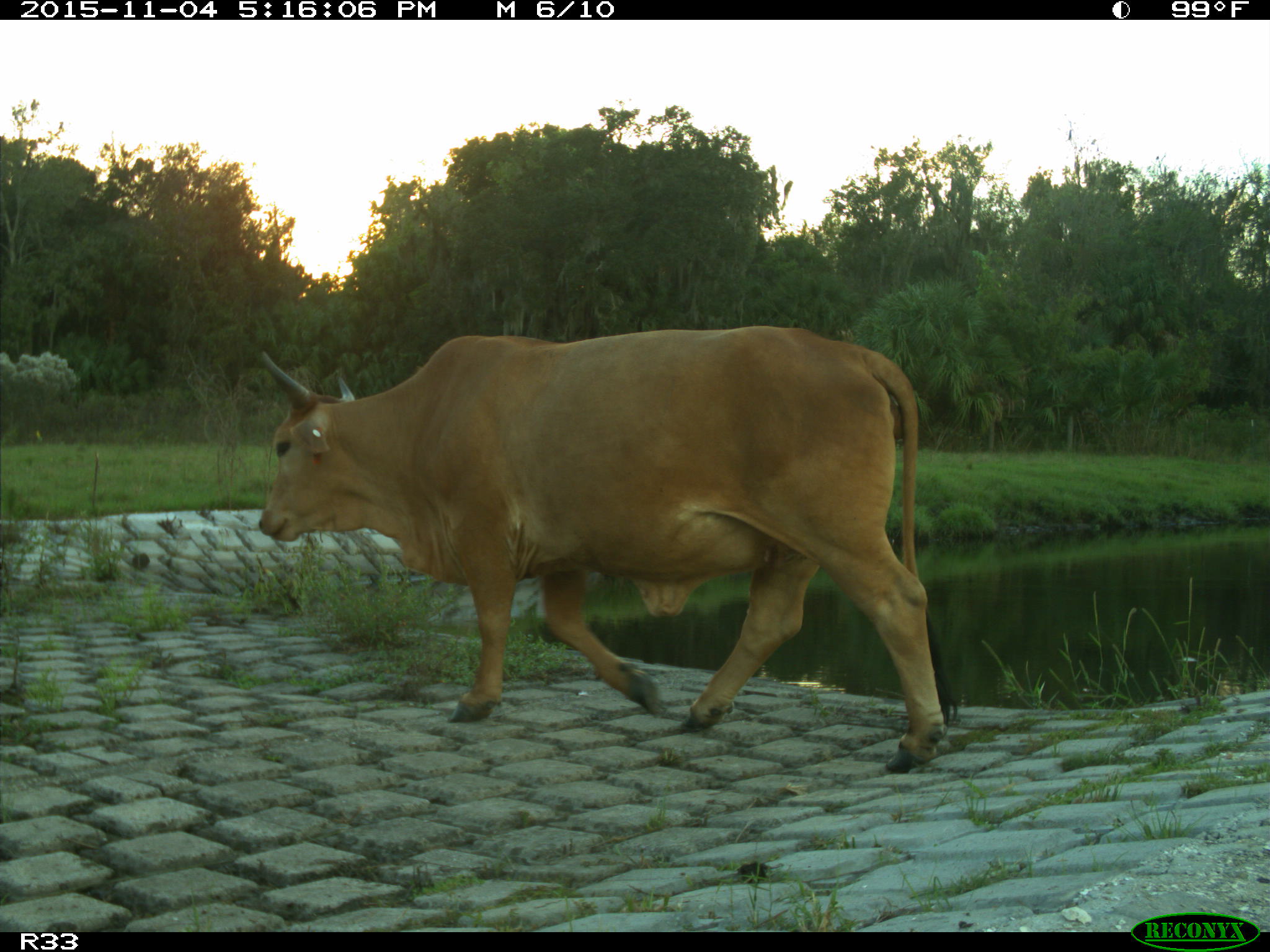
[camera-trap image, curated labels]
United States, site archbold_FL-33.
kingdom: Animalia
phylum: Chordata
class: Mammalia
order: Artiodactyla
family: Bovidae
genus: Bos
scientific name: Bos taurus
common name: domestic cow